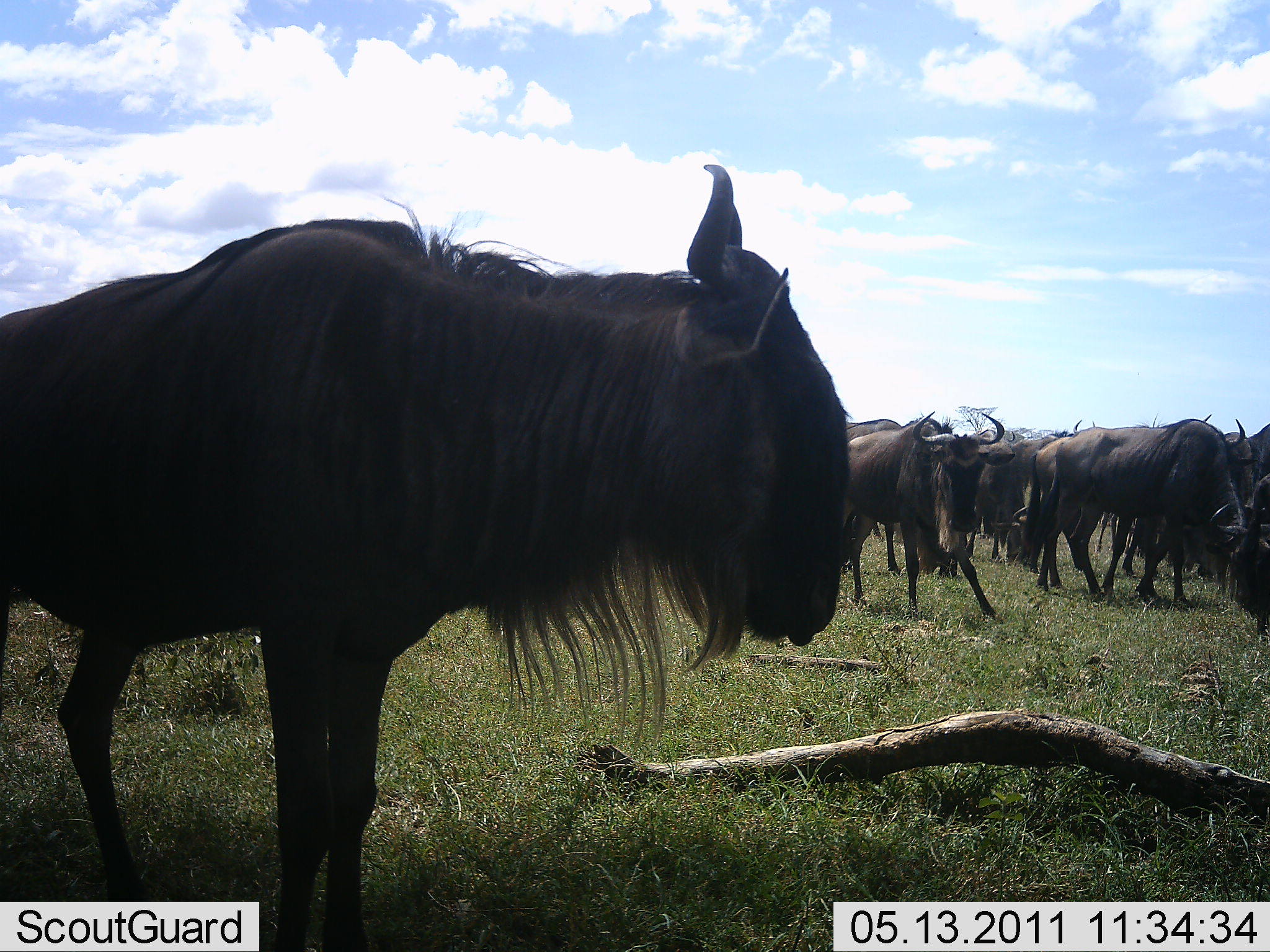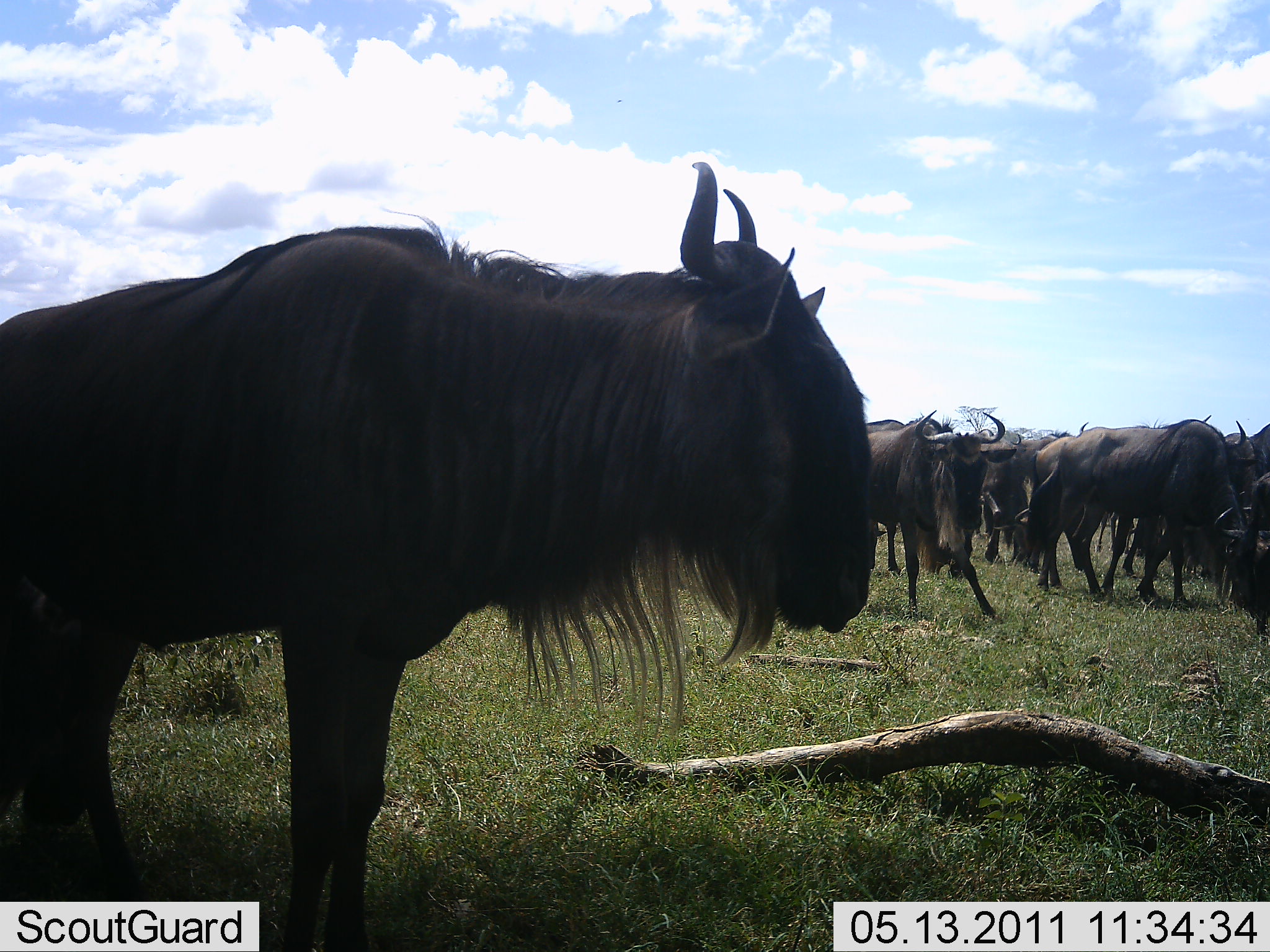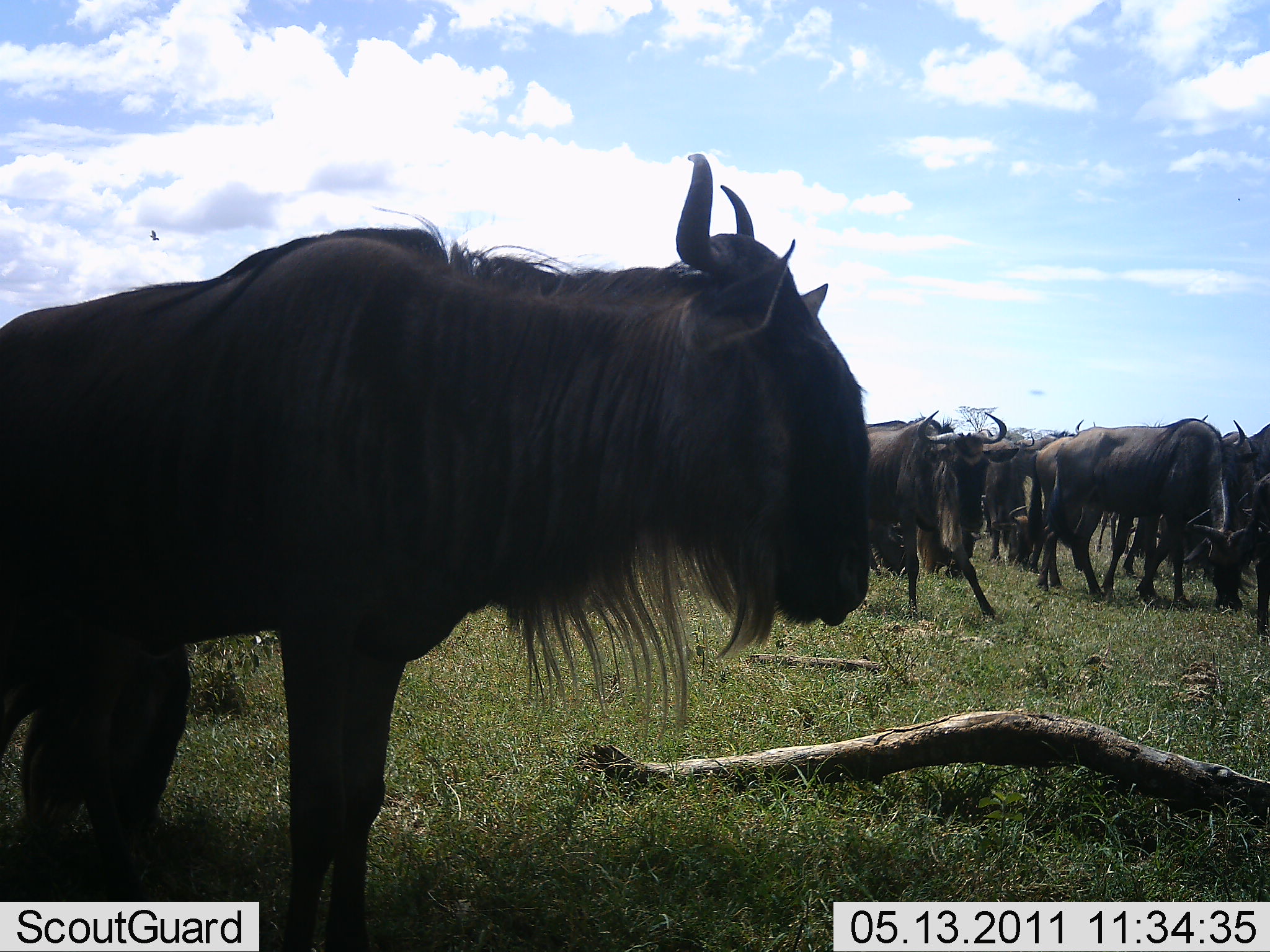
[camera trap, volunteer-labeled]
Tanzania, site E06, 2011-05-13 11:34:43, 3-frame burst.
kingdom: Animalia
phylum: Chordata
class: Mammalia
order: Artiodactyla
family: Bovidae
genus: Connochaetes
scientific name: Connochaetes taurinus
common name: blue wildebeest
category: wildebeest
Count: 11-50.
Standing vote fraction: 86%.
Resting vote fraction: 7%.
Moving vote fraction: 21%.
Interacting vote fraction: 7%.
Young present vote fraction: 0%.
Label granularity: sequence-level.